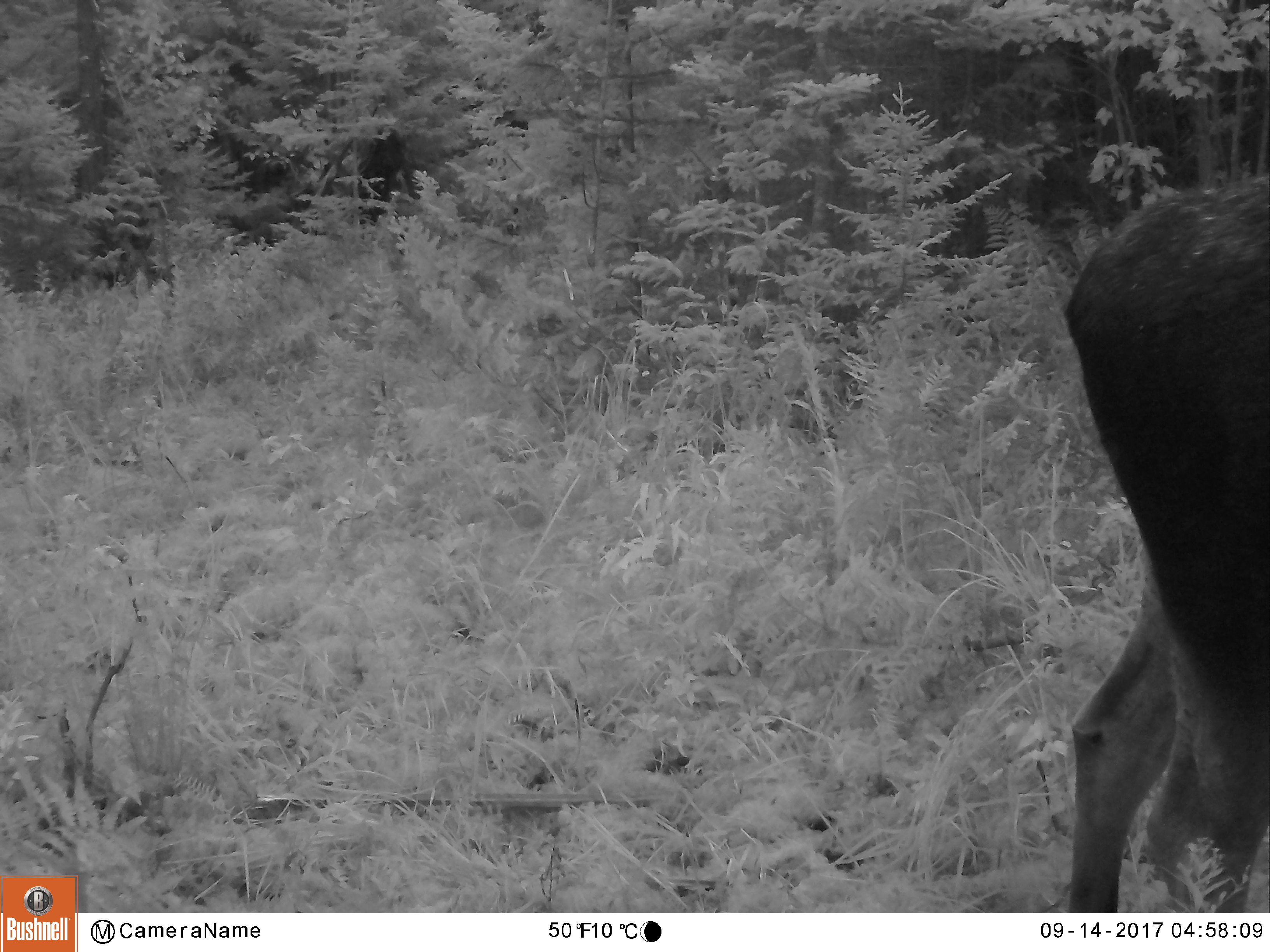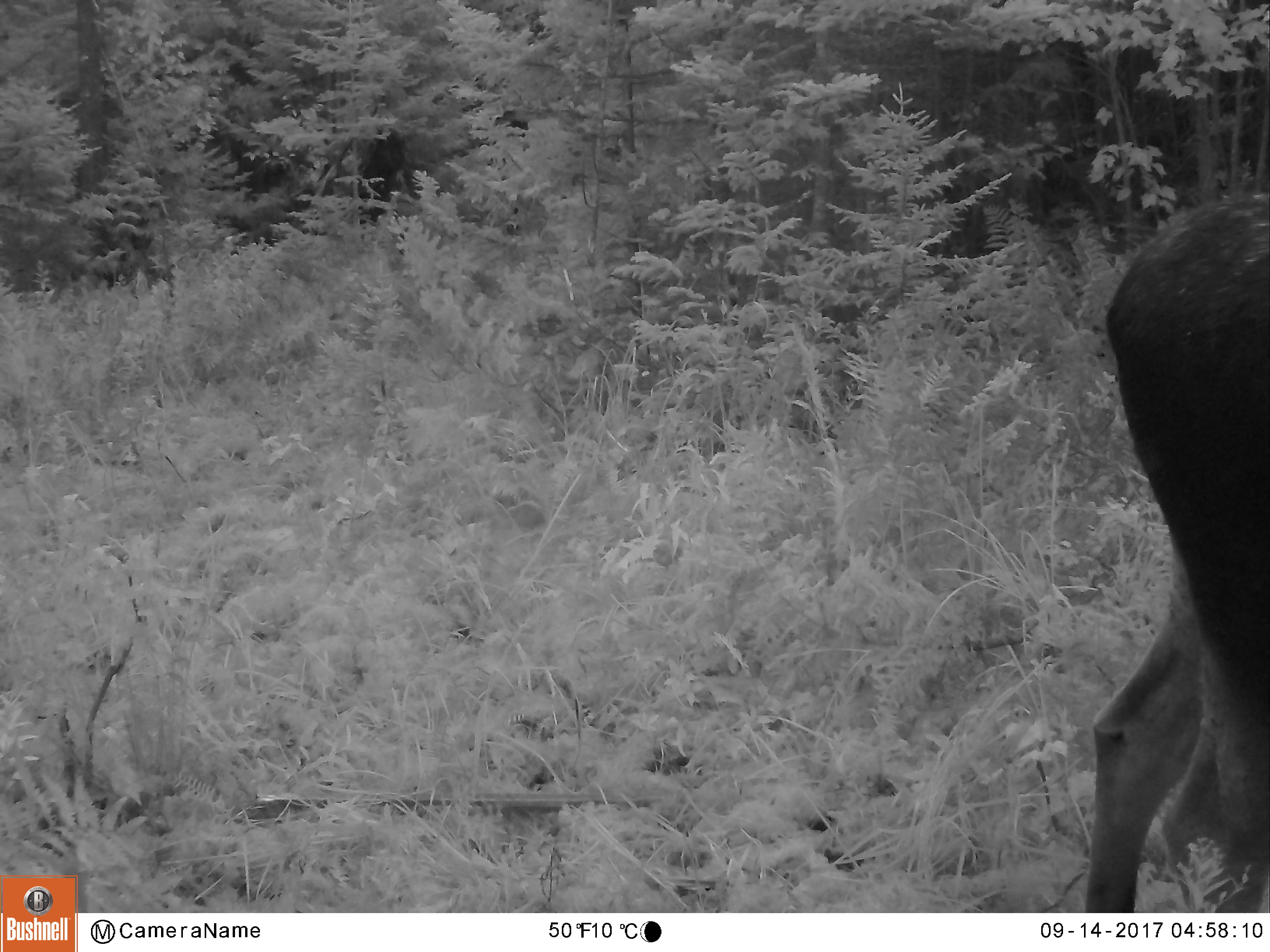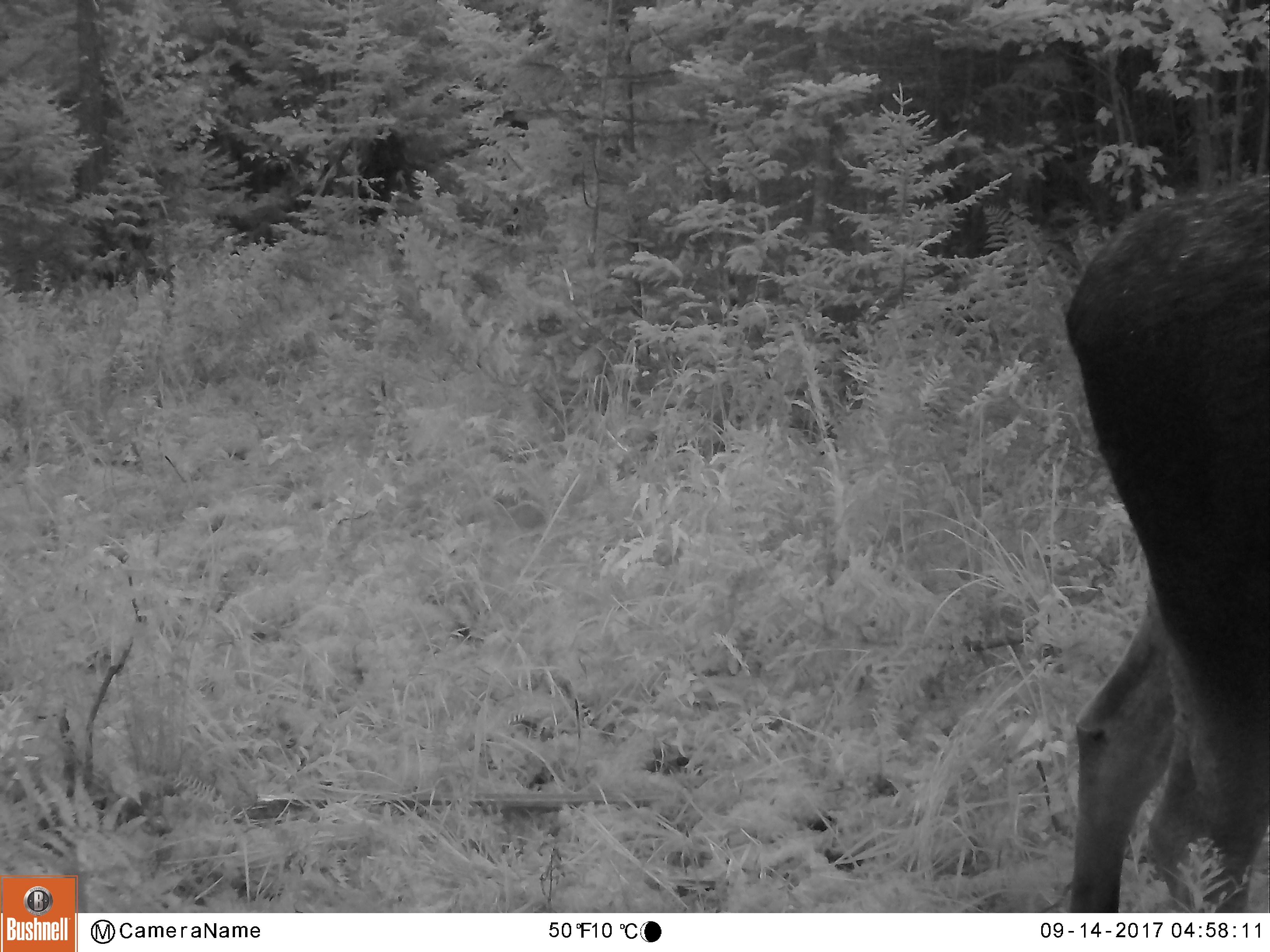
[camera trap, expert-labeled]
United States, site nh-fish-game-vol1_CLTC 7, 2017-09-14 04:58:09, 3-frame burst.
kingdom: Animalia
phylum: Chordata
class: Mammalia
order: Artiodactyla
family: Cervidae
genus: Alces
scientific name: Alces alces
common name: moose